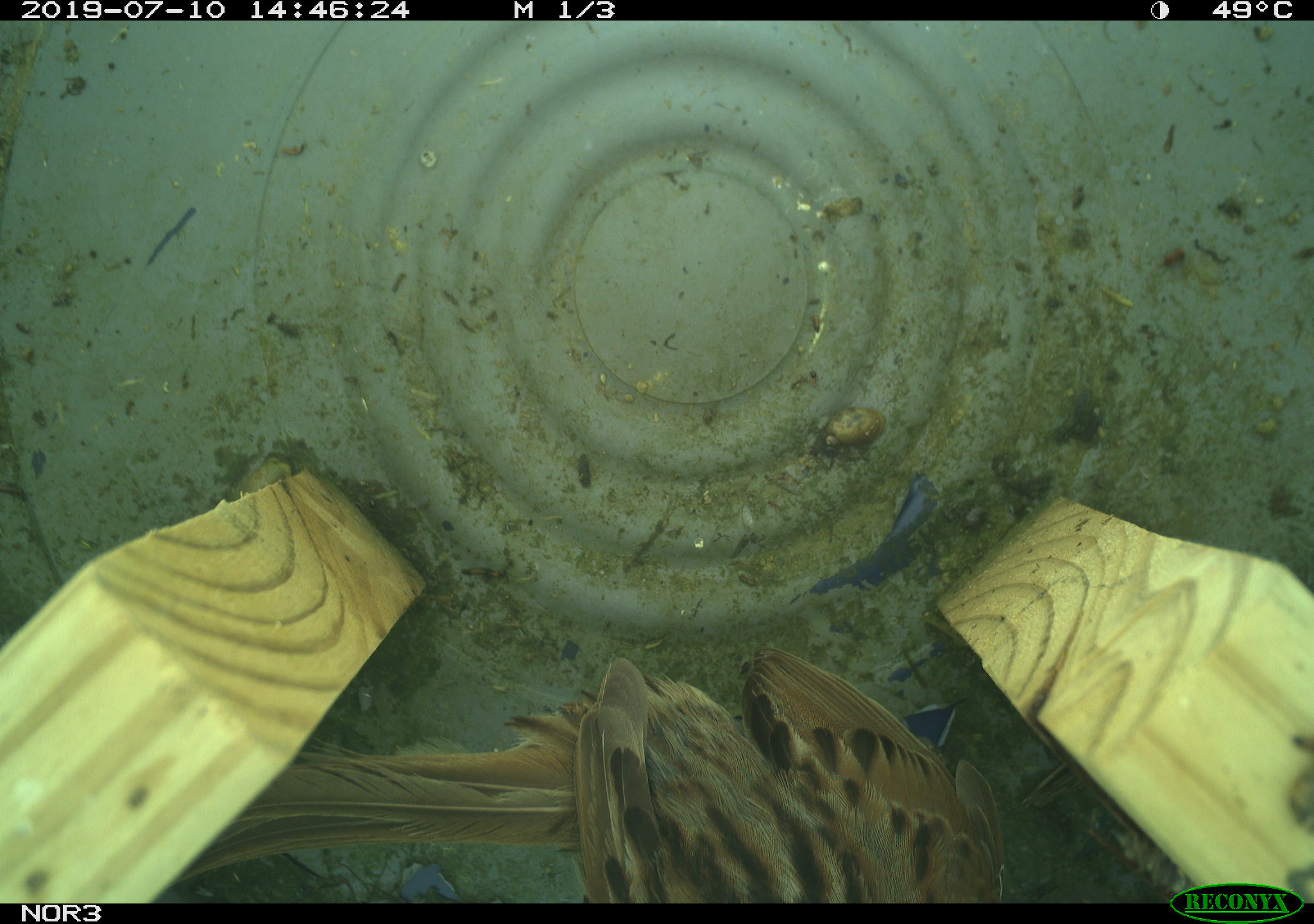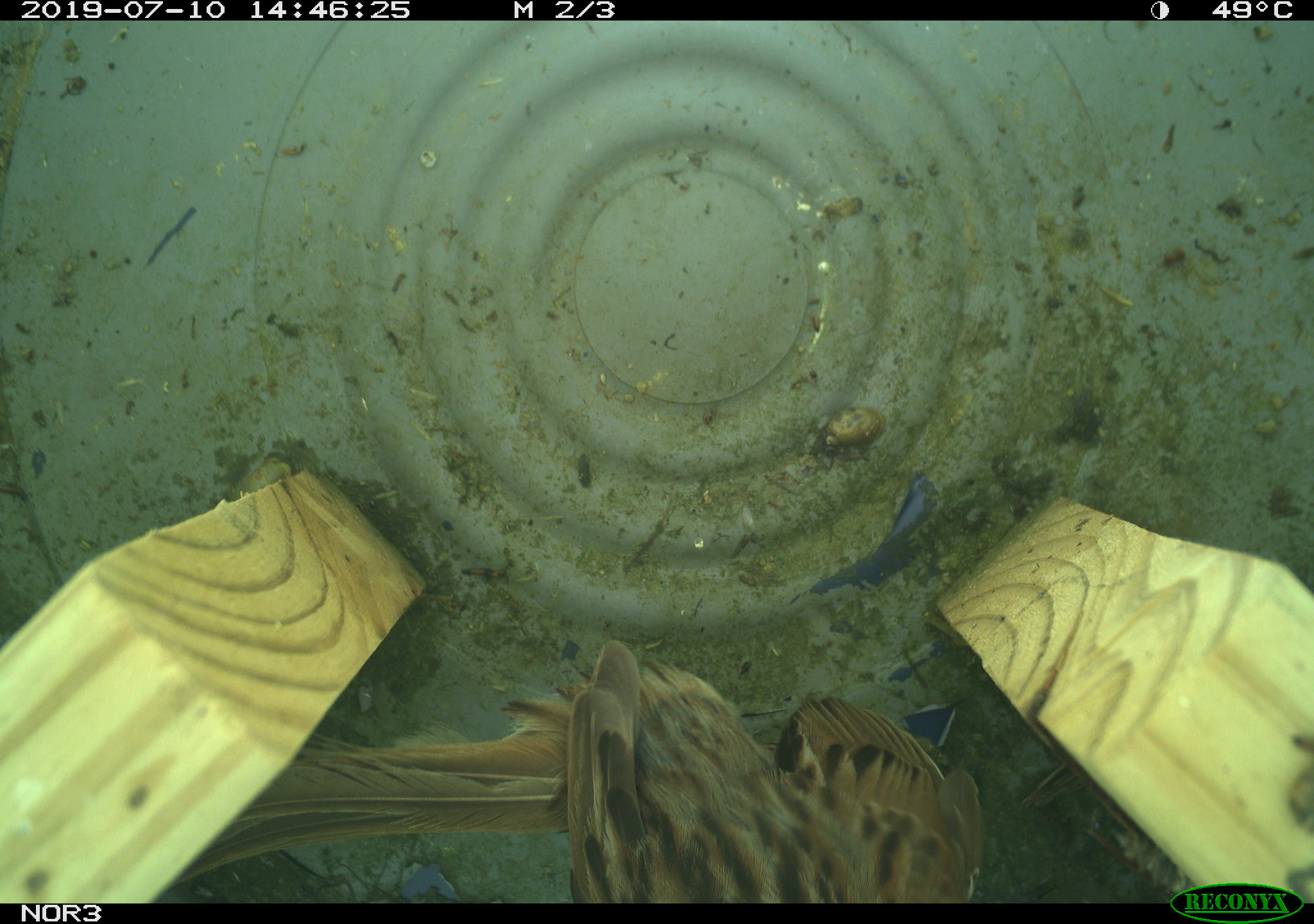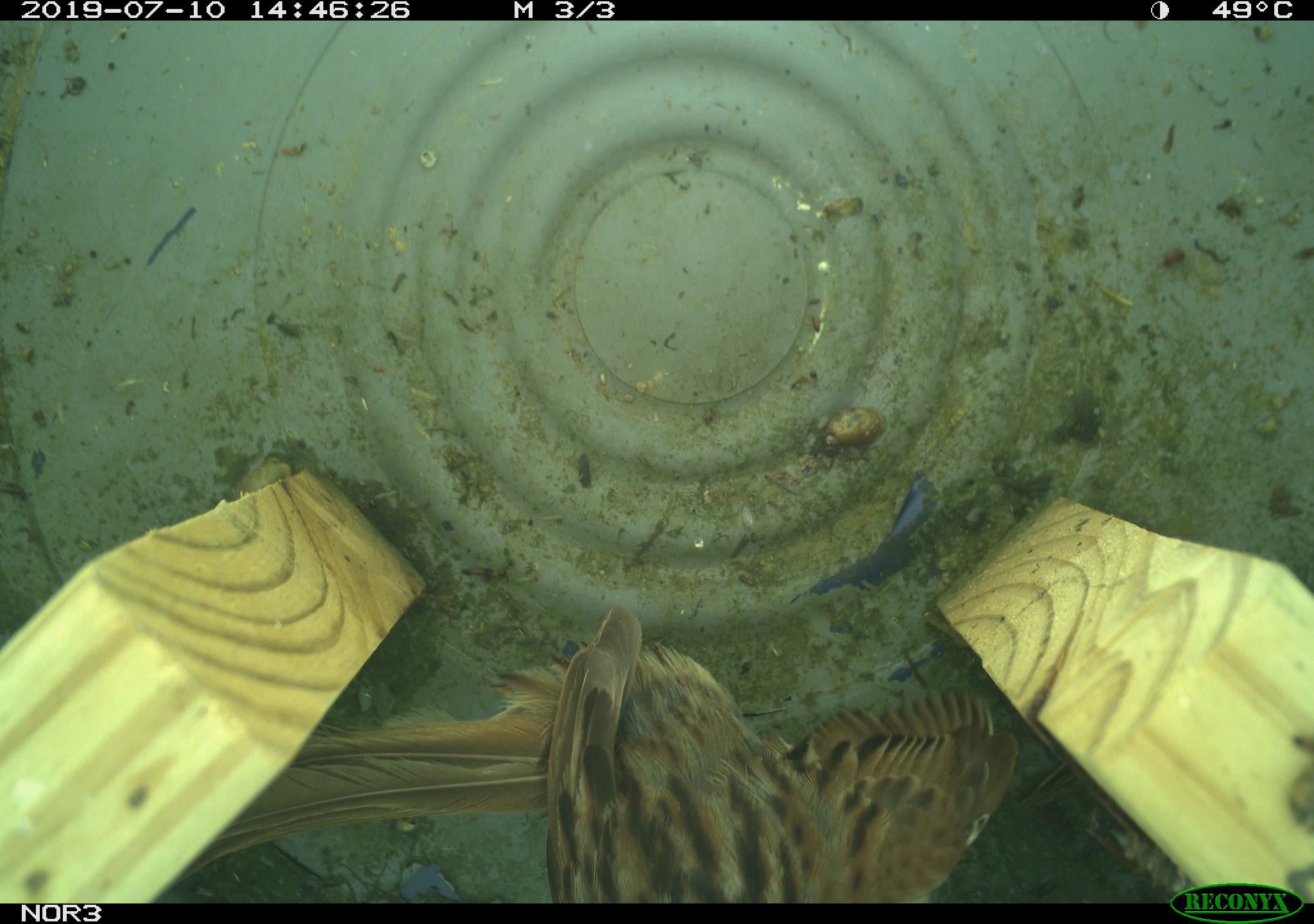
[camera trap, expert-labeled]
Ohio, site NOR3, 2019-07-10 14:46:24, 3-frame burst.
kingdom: Animalia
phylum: Chordata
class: Aves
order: Passeriformes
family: Passerellidae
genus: Melospiza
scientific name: Melospiza melodia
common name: song sparrow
Song sparrow (Melospiza melodia).